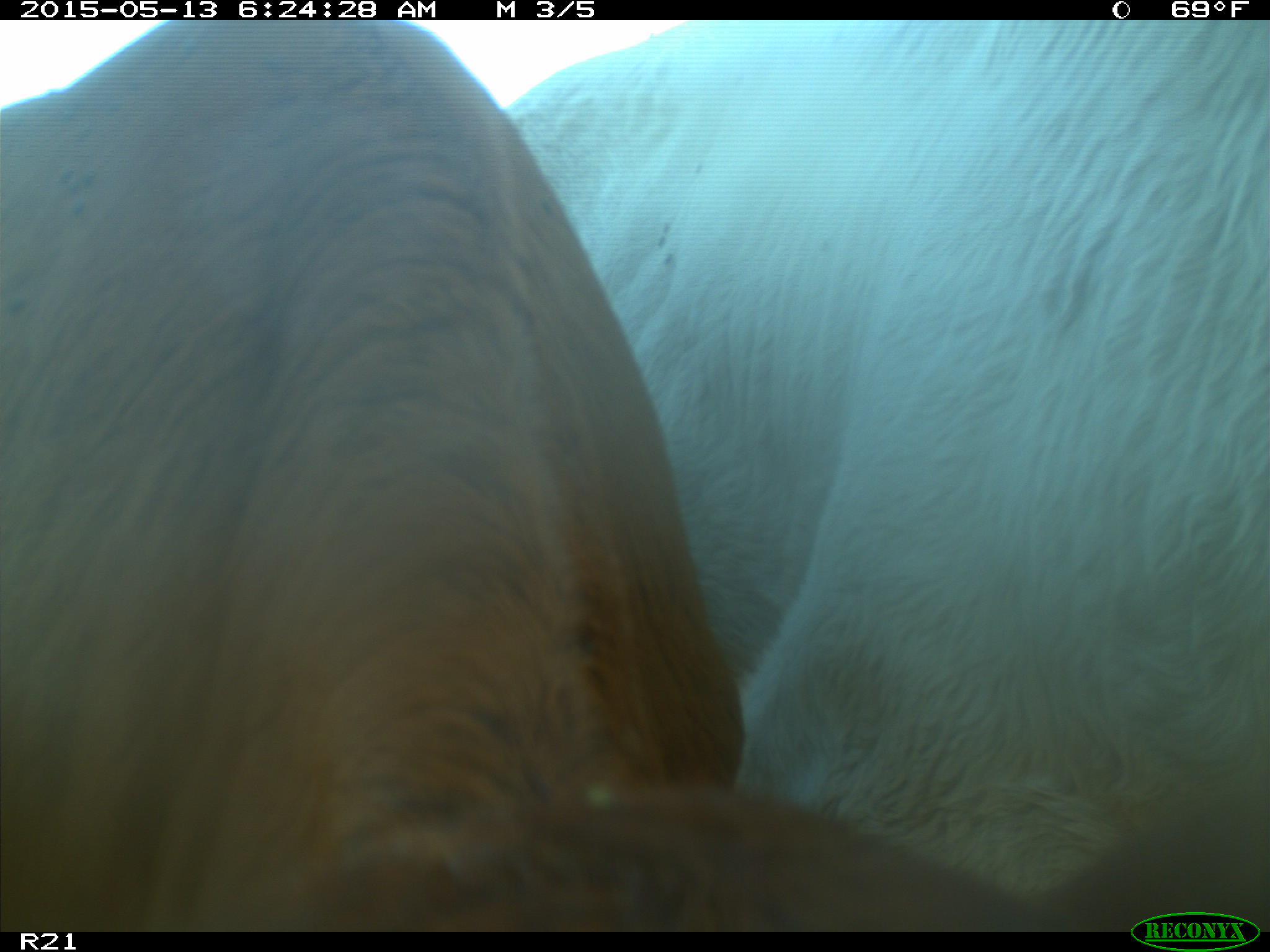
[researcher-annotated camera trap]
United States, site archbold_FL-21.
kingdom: Animalia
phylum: Chordata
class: Mammalia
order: Artiodactyla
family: Bovidae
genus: Bos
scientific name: Bos taurus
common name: domestic cow